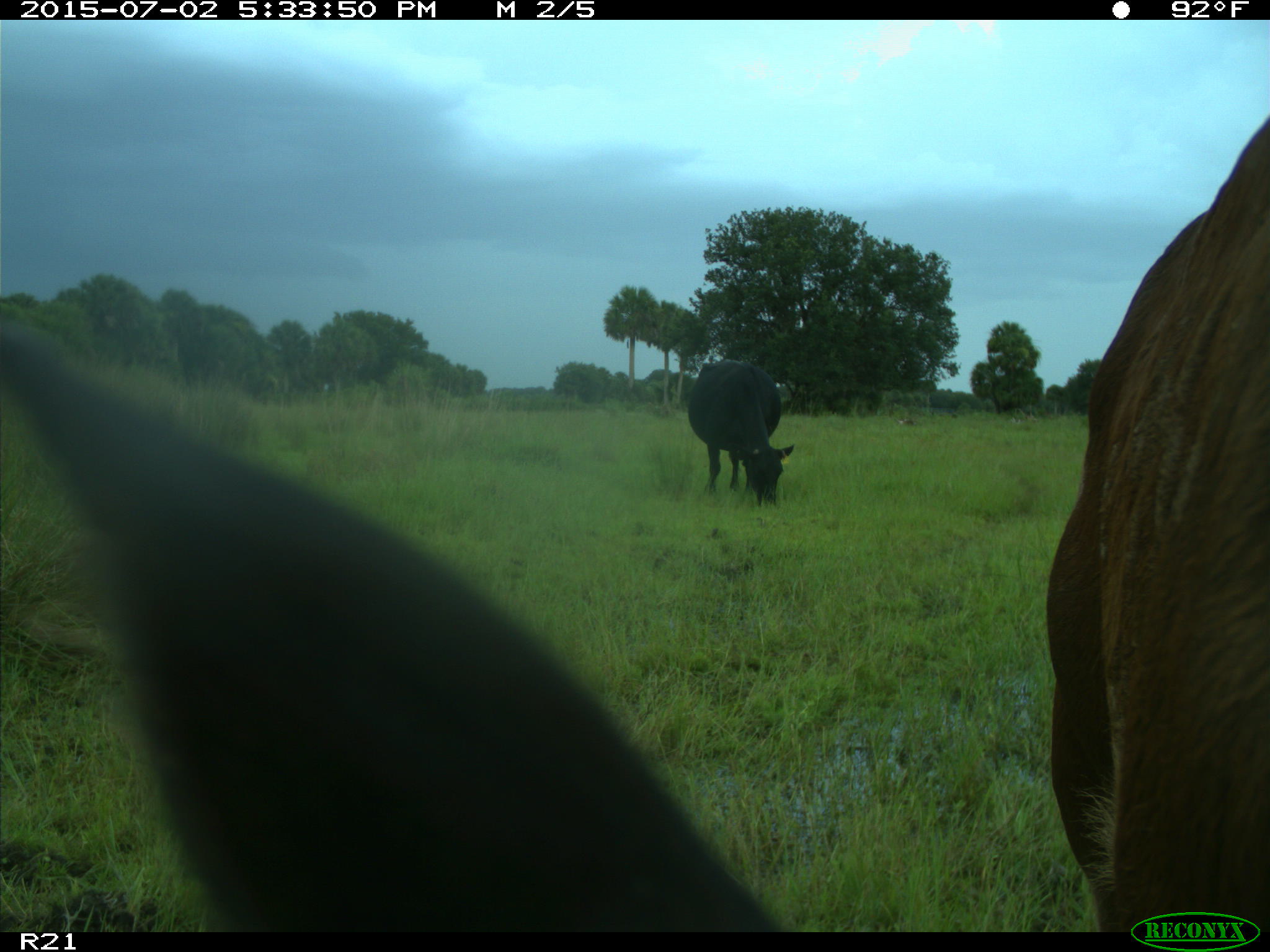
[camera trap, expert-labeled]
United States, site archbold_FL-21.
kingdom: Animalia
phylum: Chordata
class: Mammalia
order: Artiodactyla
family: Bovidae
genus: Bos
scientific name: Bos taurus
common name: domestic cow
Bos taurus (domestic cow).